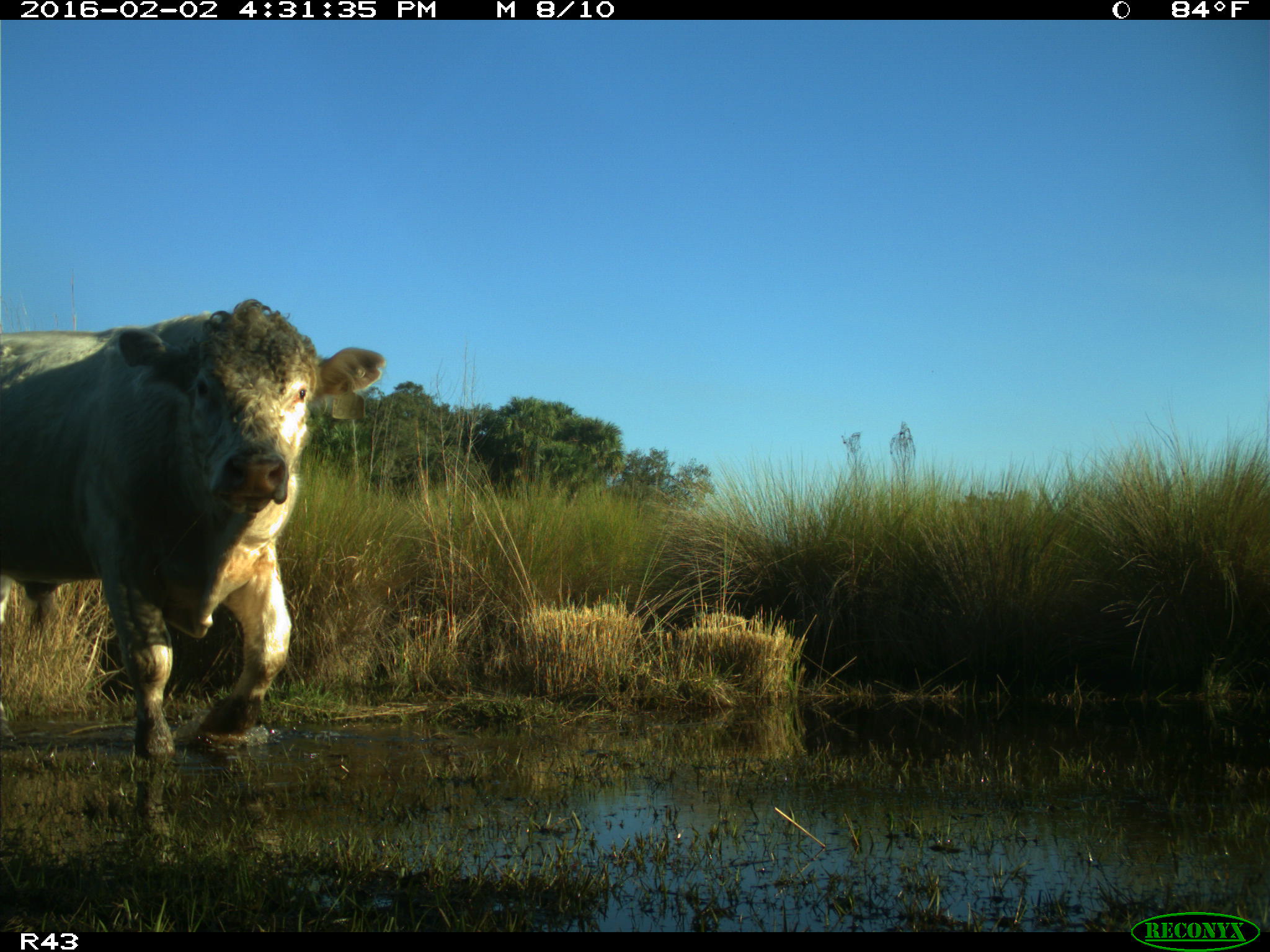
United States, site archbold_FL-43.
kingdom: Animalia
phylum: Chordata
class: Mammalia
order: Artiodactyla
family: Bovidae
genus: Bos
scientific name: Bos taurus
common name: domestic cow